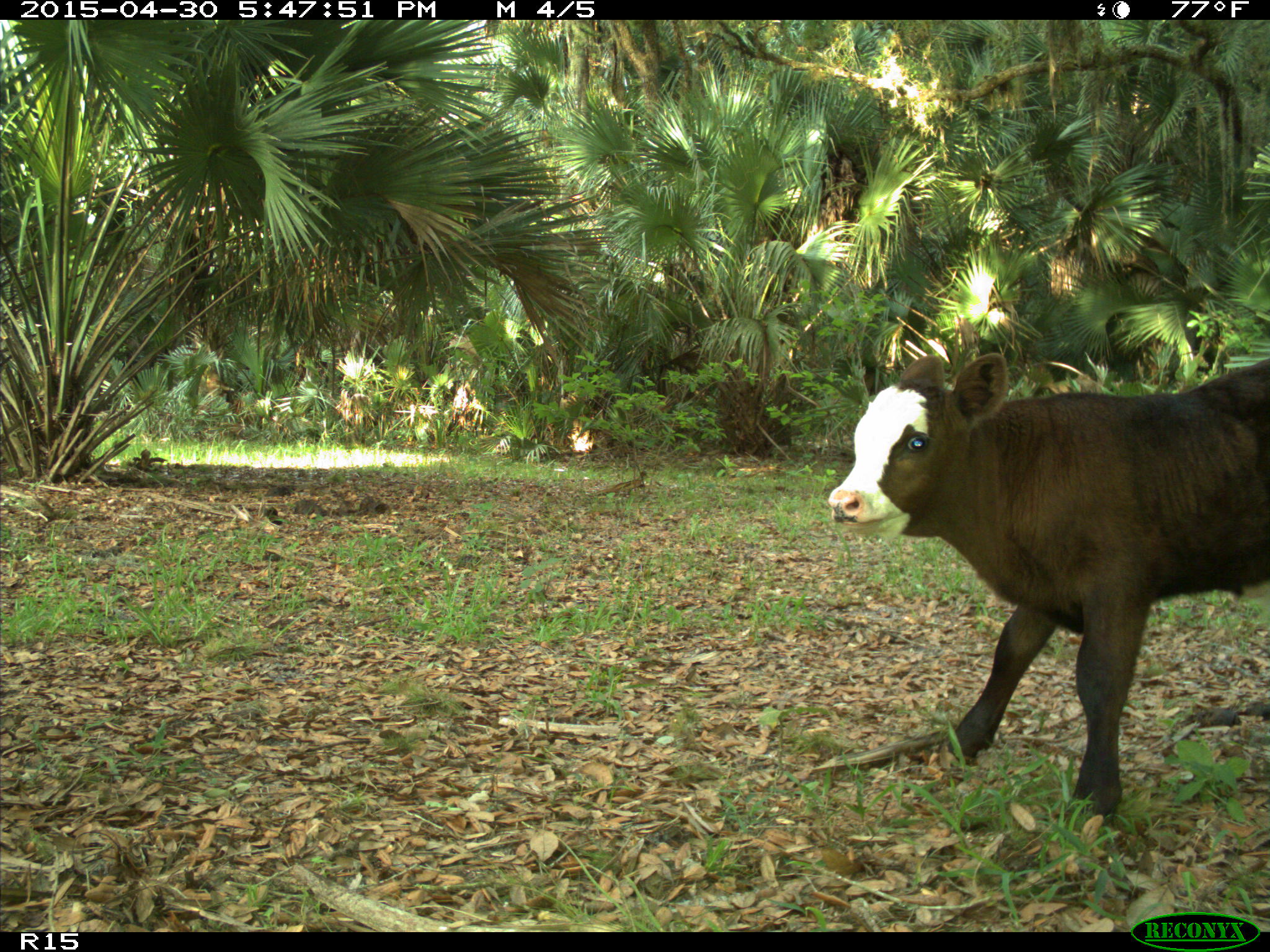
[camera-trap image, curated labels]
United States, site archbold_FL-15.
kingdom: Animalia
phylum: Chordata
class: Mammalia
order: Artiodactyla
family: Bovidae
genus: Bos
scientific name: Bos taurus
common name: domestic cow